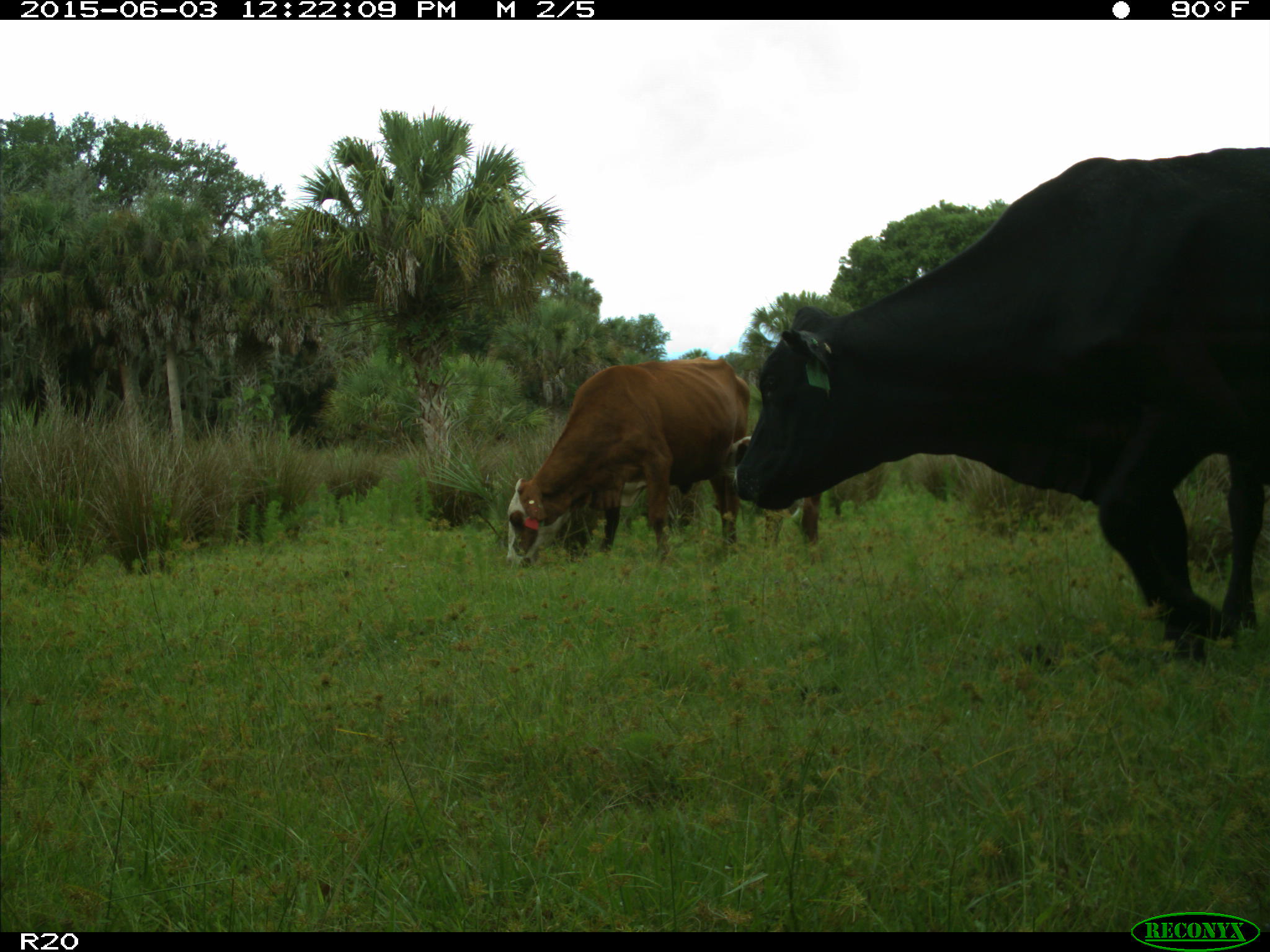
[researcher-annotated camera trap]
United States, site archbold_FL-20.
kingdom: Animalia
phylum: Chordata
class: Mammalia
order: Artiodactyla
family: Bovidae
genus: Bos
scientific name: Bos taurus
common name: domestic cow